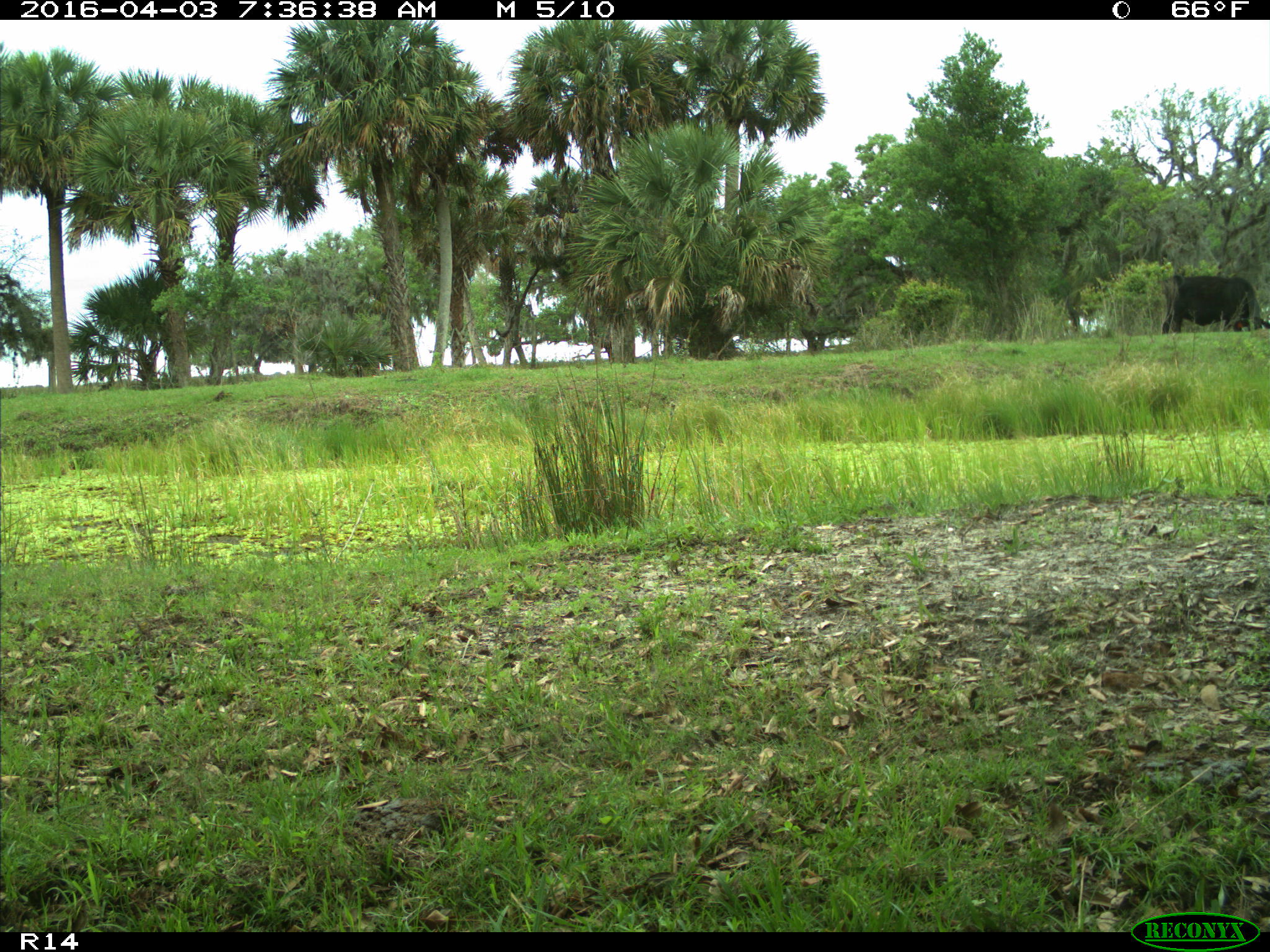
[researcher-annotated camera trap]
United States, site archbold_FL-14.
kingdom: Animalia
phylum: Chordata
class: Mammalia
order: Artiodactyla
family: Bovidae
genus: Bos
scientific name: Bos taurus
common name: domestic cow